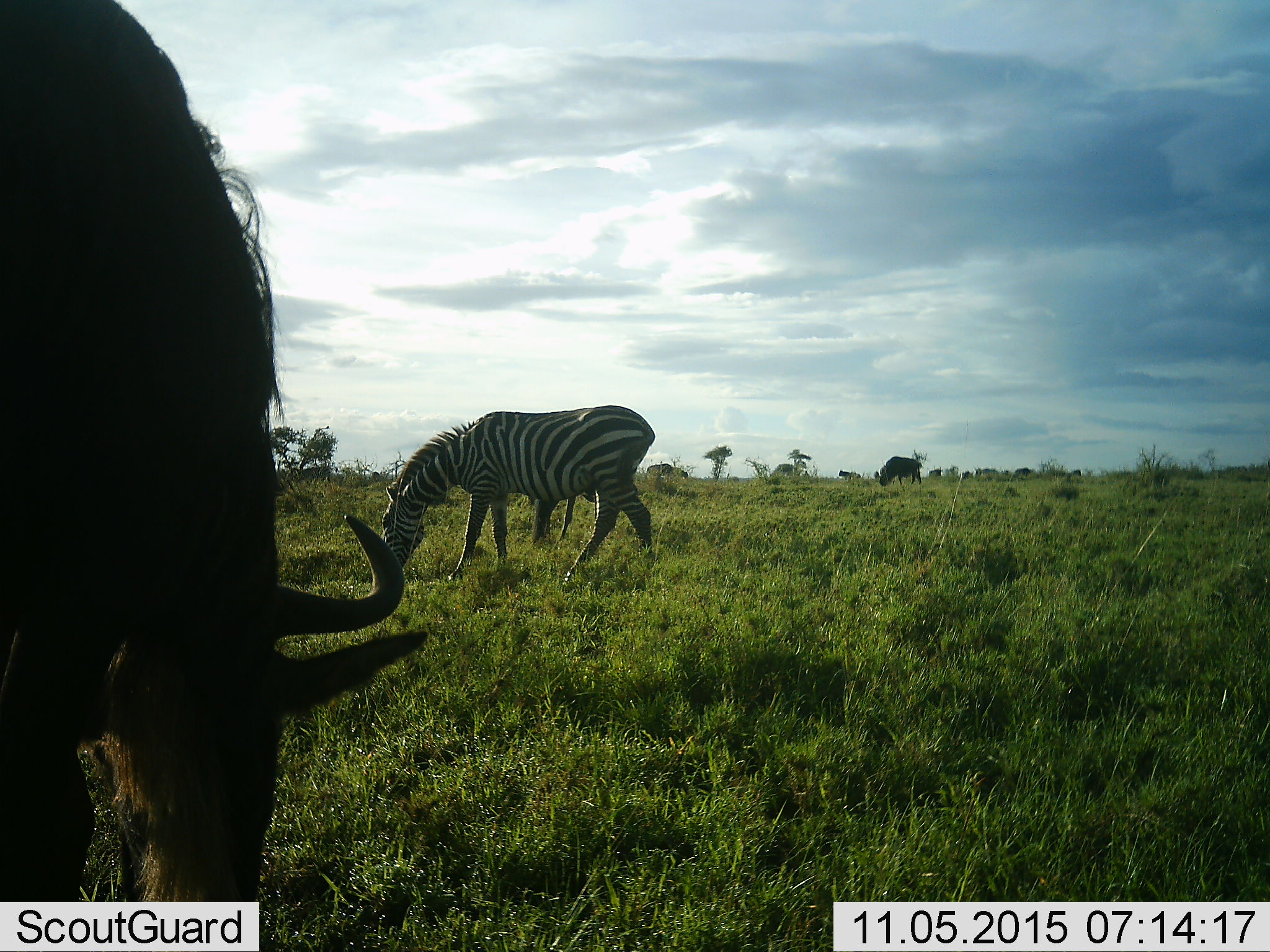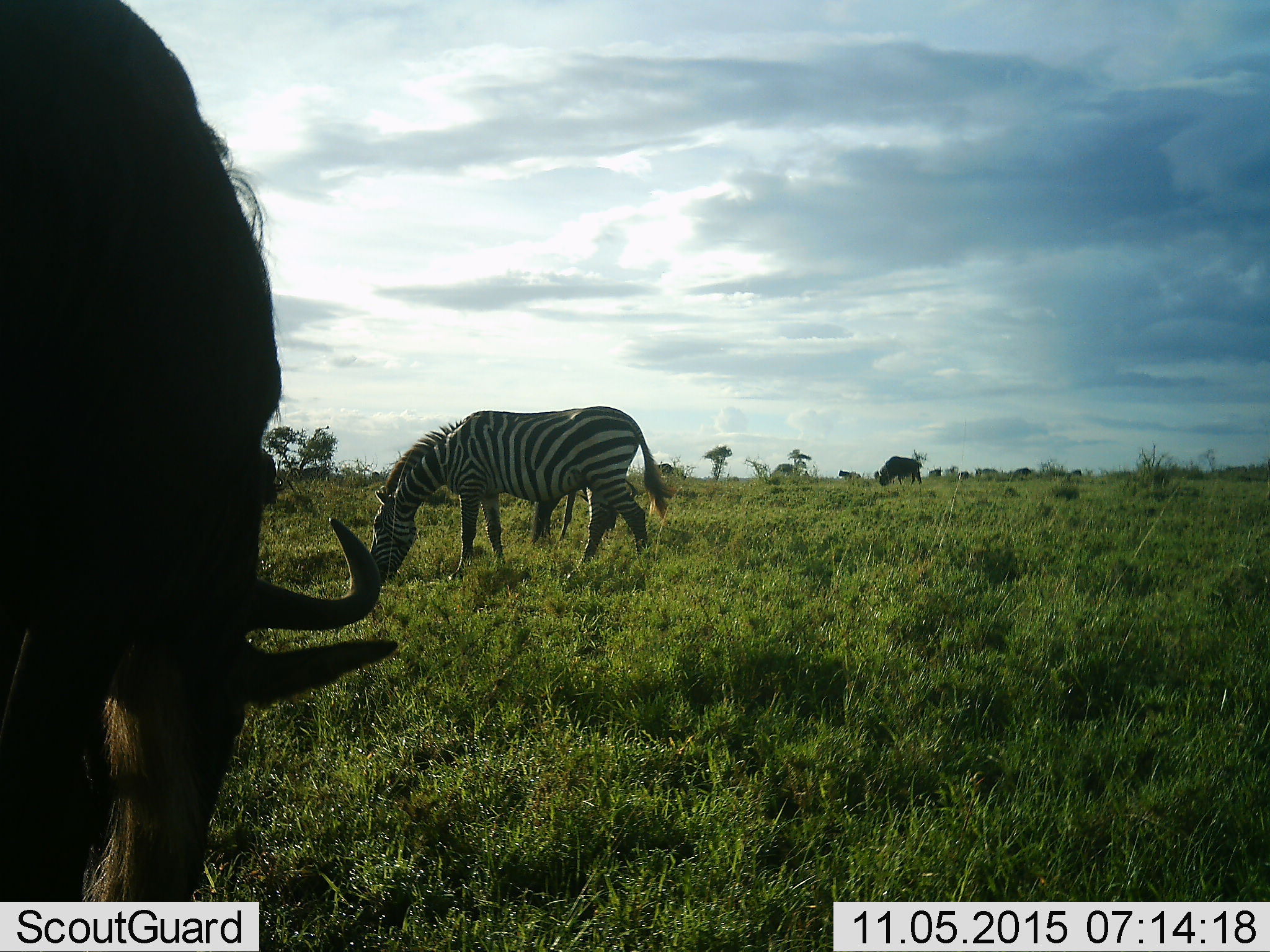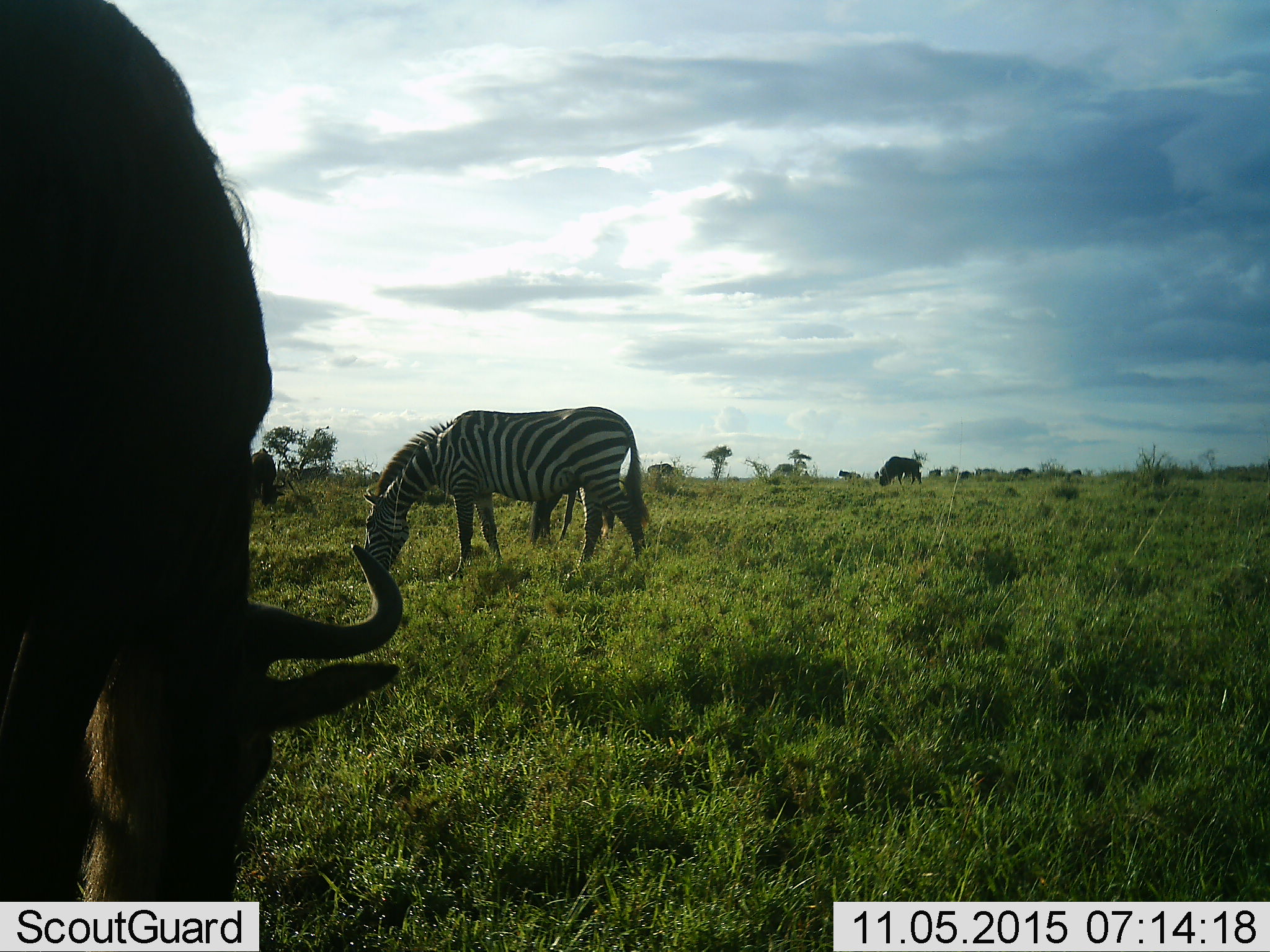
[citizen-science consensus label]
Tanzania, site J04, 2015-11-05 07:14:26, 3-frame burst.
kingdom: Animalia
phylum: Chordata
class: Mammalia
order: Artiodactyla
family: Bovidae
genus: Connochaetes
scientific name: Connochaetes taurinus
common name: blue wildebeest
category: wildebeest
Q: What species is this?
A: Wildebeest (blue wildebeest) (Connochaetes taurinus).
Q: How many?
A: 2.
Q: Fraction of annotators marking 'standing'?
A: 14%.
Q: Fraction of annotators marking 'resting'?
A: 0%.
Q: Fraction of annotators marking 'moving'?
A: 0%.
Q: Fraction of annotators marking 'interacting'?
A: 0%.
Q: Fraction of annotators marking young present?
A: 0%.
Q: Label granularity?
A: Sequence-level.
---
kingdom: Animalia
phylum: Chordata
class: Mammalia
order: Perissodactyla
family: Equidae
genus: Equus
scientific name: Equus quagga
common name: plains zebra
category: zebra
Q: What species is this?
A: Zebra (plains zebra) (Equus quagga).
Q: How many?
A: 1.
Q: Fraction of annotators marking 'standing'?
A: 25%.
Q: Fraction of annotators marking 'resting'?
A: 0%.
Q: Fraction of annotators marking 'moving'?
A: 0%.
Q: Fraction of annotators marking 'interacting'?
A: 0%.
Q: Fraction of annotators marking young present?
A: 0%.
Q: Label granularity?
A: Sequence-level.